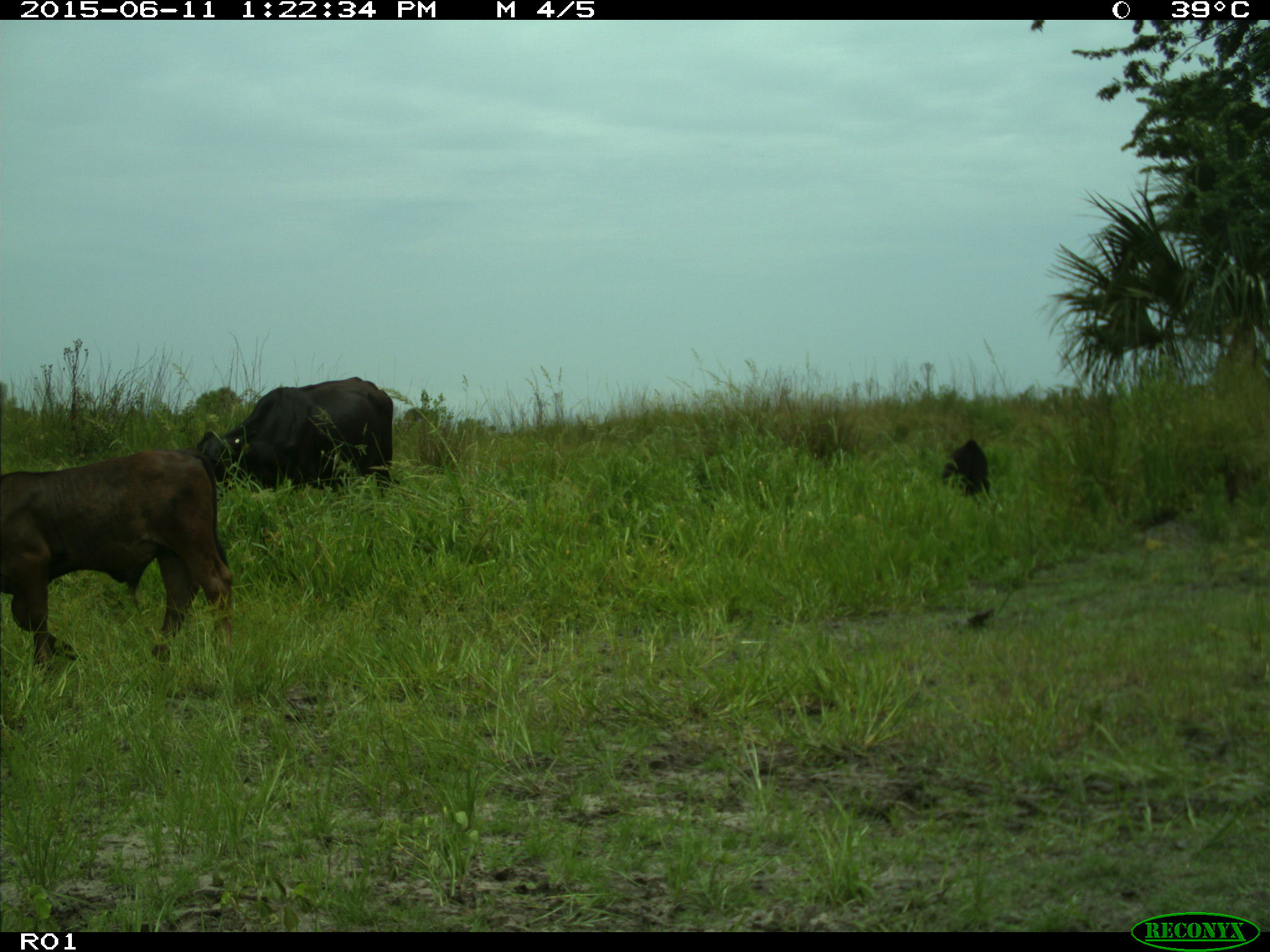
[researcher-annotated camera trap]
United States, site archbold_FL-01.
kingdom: Animalia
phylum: Chordata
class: Mammalia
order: Artiodactyla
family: Bovidae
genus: Bos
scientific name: Bos taurus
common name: domestic cow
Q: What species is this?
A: Bos taurus (domestic cow).